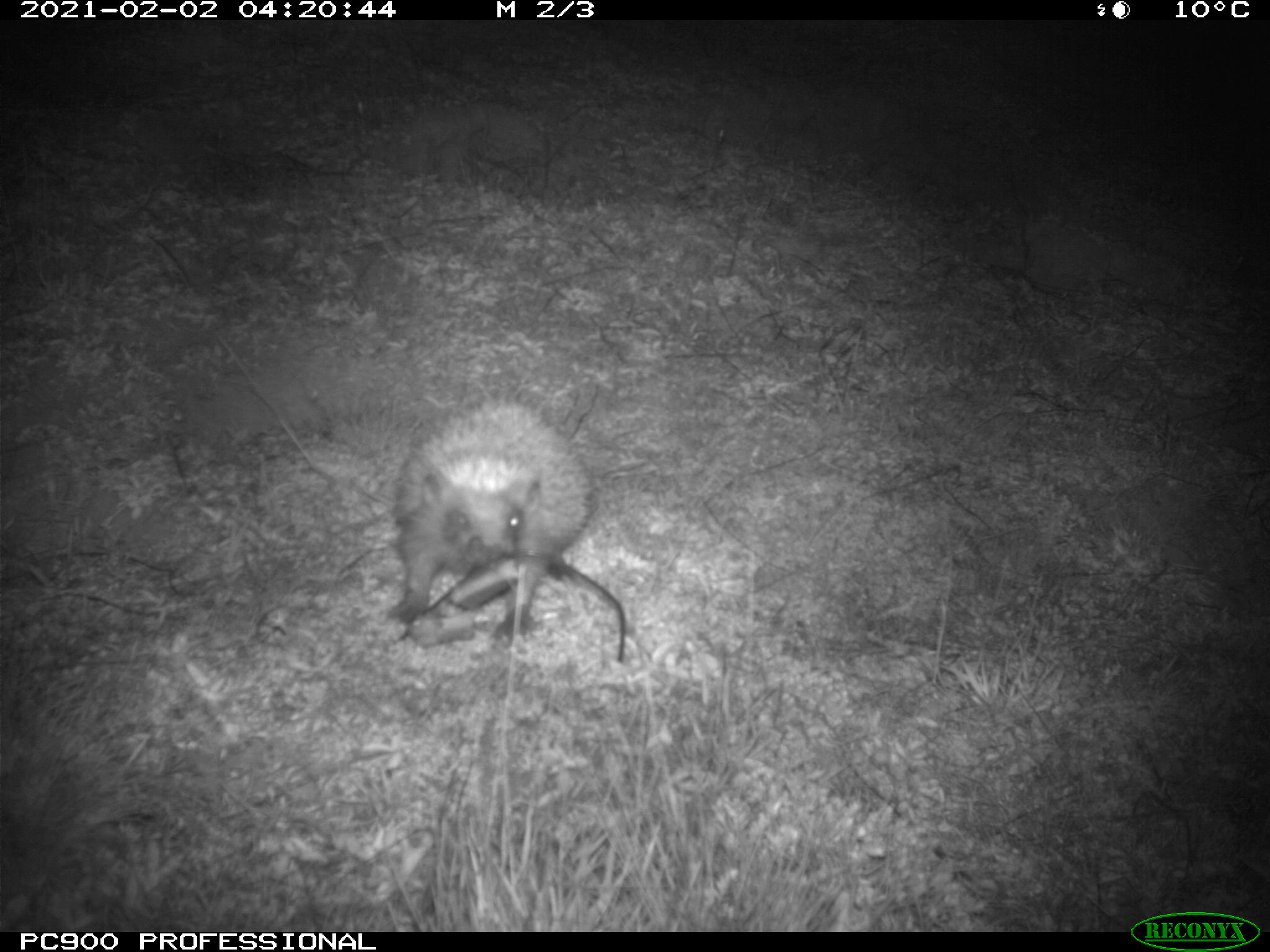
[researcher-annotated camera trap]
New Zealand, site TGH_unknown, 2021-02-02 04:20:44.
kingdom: Animalia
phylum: Chordata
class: Mammalia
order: Eulipotyphla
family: Erinaceidae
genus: Erinaceus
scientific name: Erinaceus europaeus europaeus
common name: european hedgehog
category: hedgehog